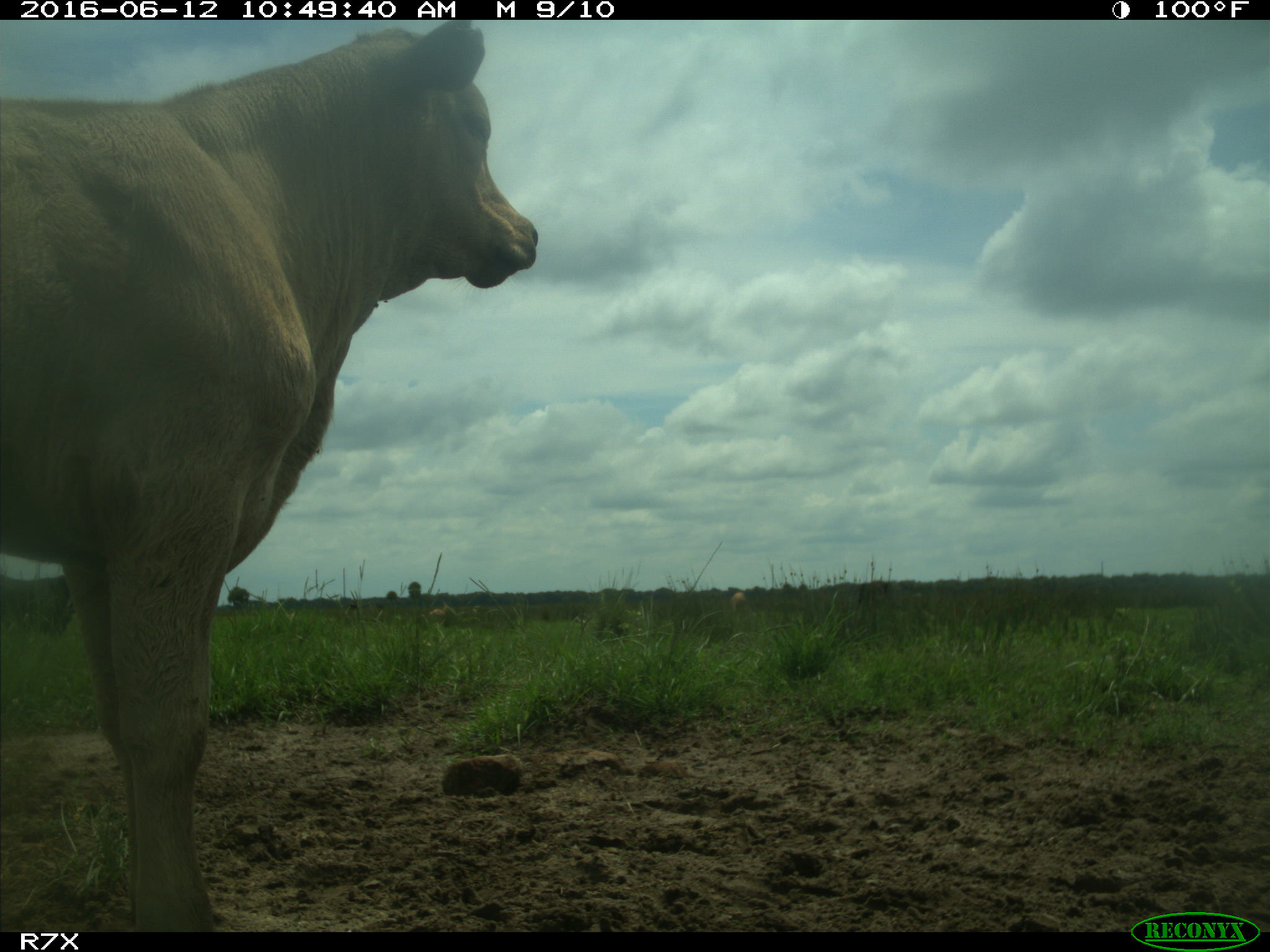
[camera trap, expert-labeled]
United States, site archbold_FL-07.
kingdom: Animalia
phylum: Chordata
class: Mammalia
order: Artiodactyla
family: Bovidae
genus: Bos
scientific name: Bos taurus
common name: domestic cow